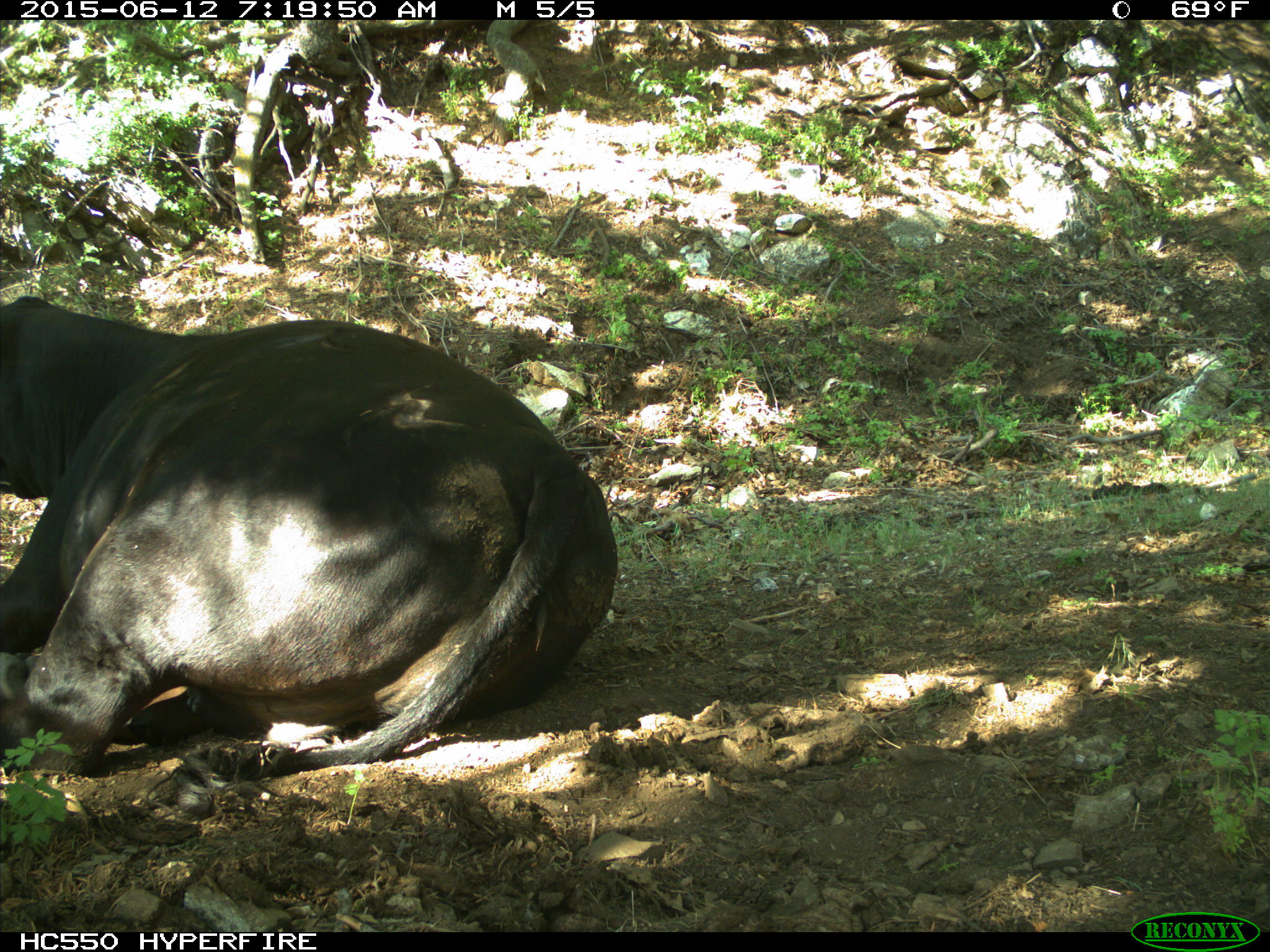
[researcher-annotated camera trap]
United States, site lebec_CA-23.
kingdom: Animalia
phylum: Chordata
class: Mammalia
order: Artiodactyla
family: Bovidae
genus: Bos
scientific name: Bos taurus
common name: domestic cow